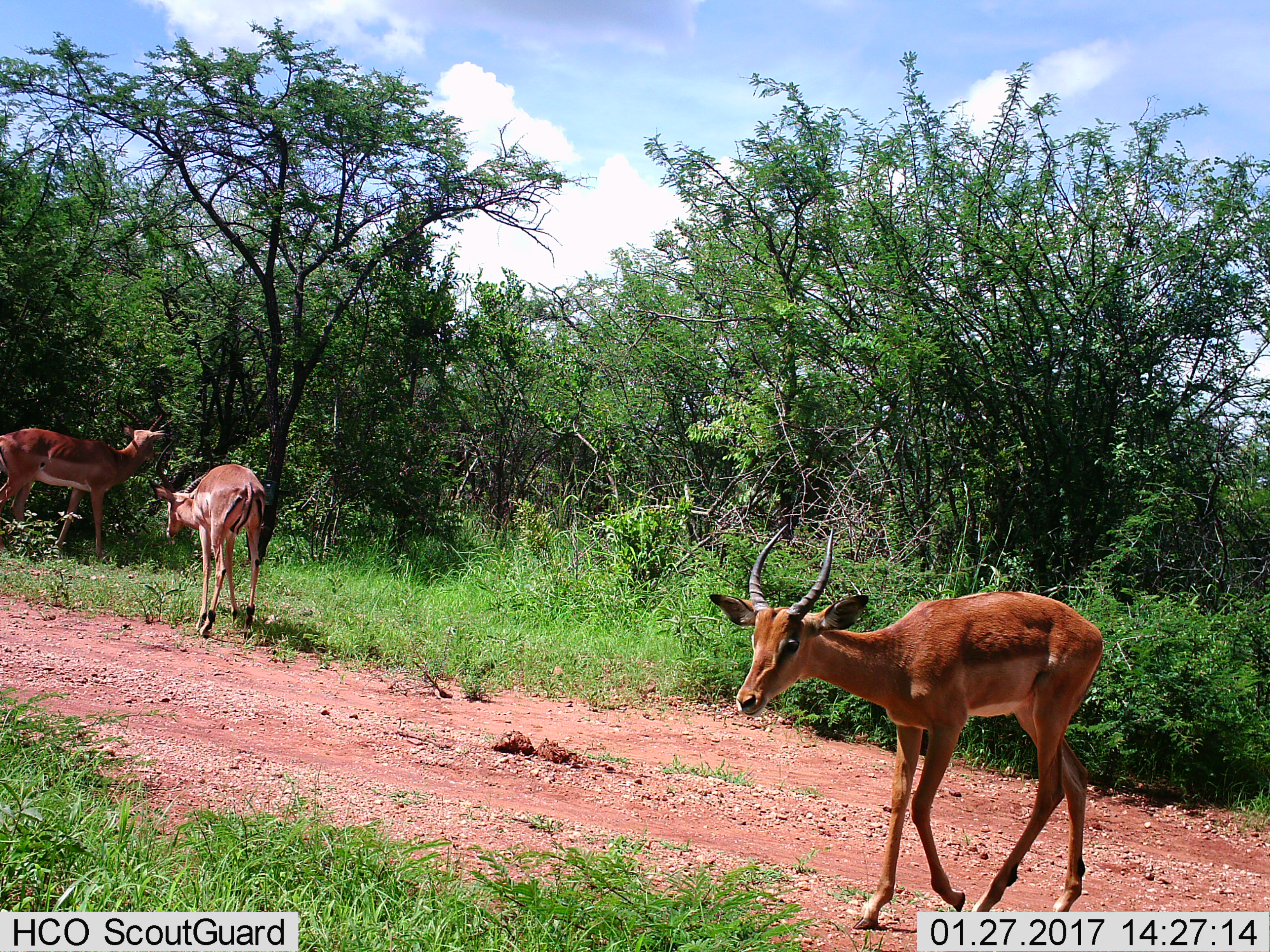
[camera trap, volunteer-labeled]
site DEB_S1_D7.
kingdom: Animalia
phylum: Chordata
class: Mammalia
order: Artiodactyla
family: Bovidae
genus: Aepyceros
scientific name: Aepyceros melampus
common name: impala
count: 3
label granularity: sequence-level